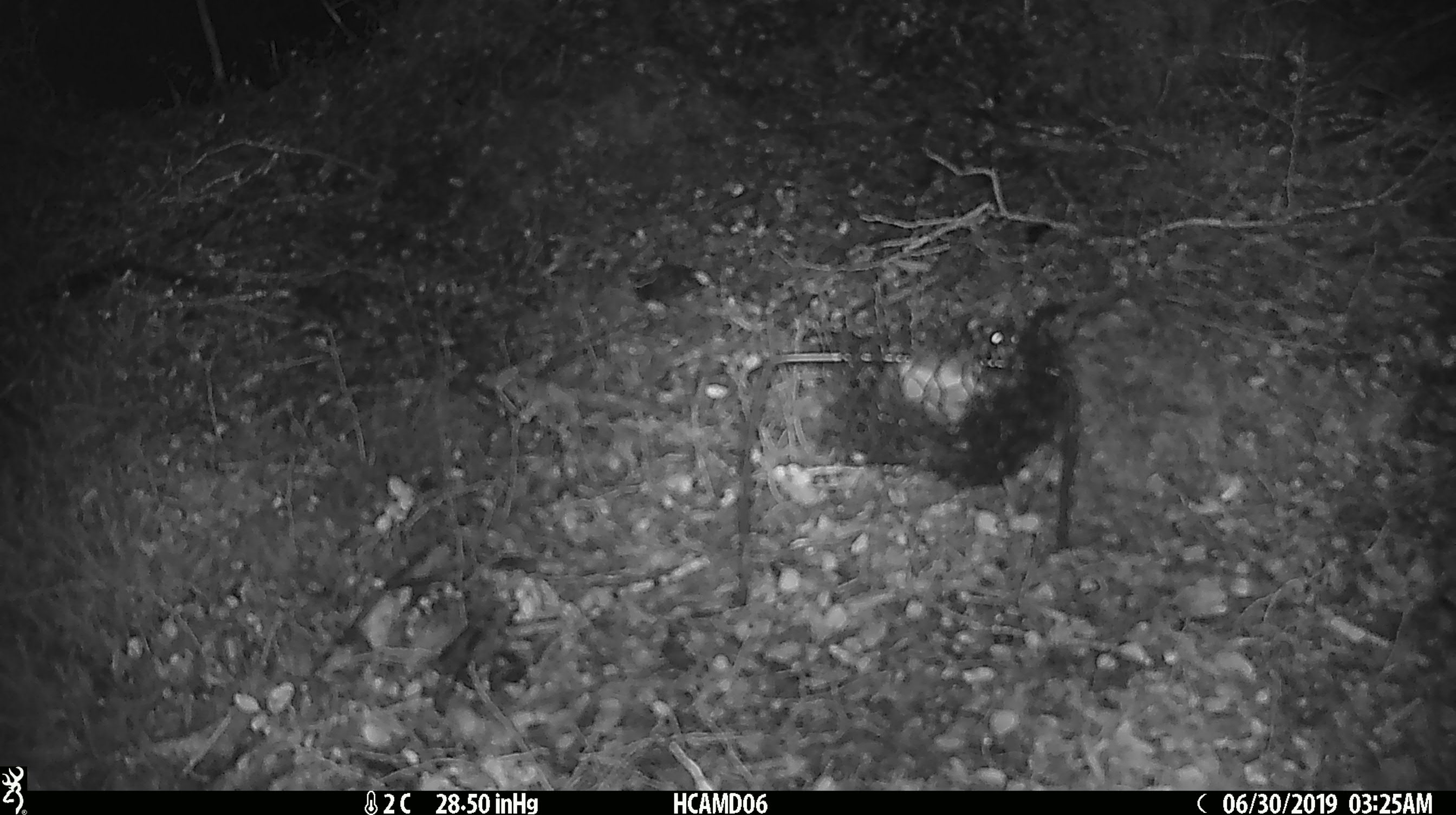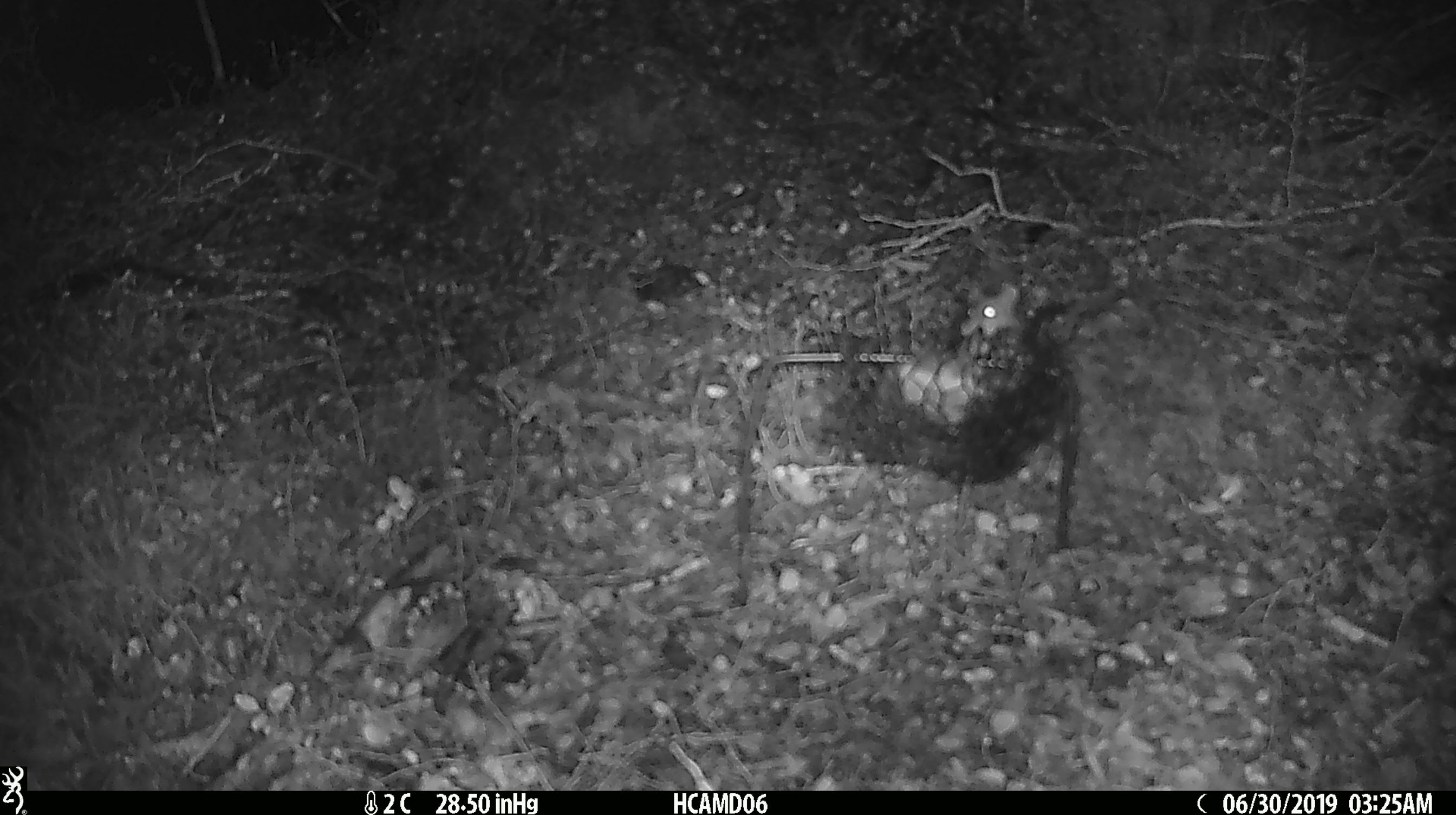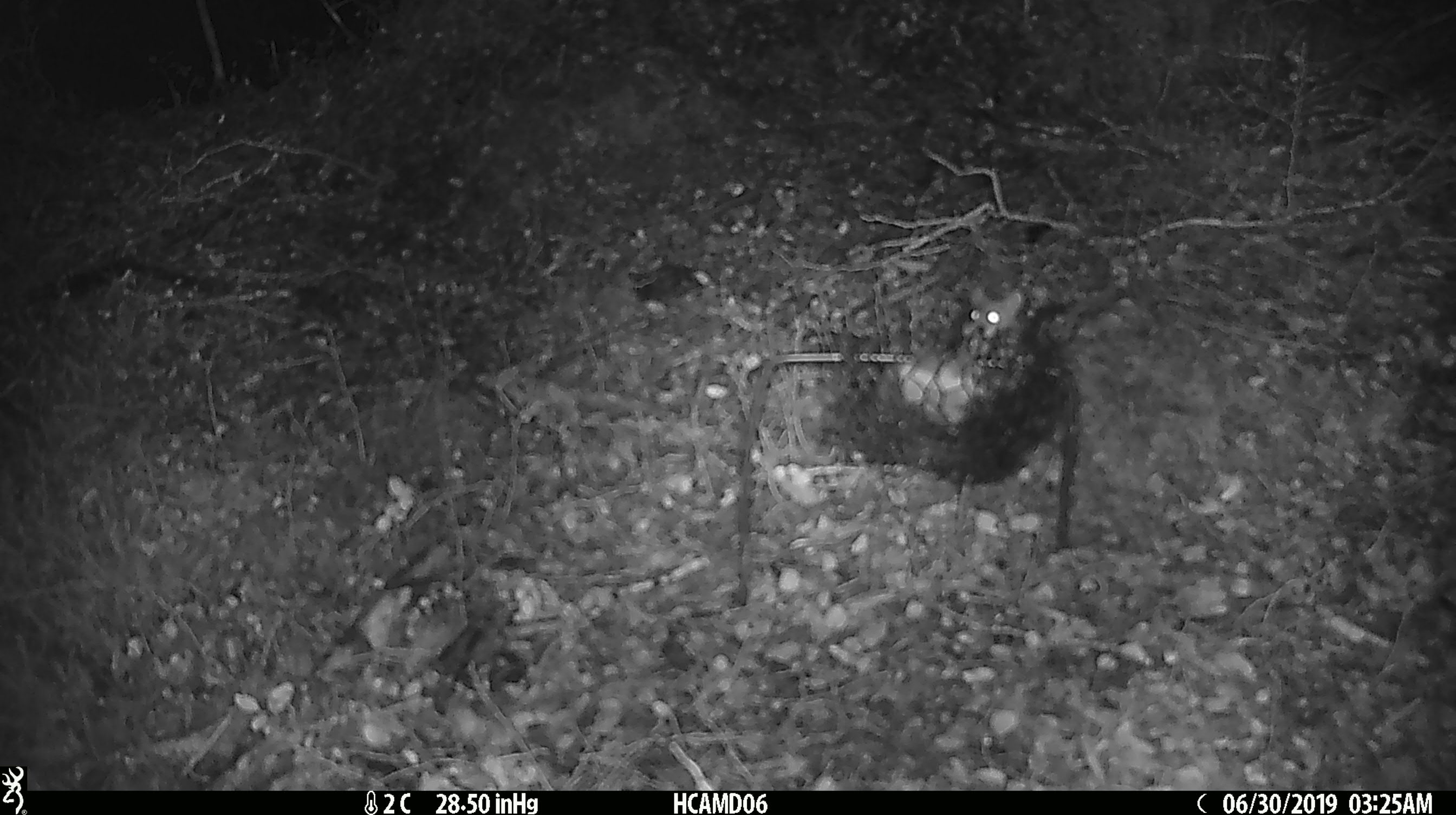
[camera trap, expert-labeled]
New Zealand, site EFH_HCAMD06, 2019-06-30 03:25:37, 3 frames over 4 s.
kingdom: Animalia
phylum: Chordata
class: Mammalia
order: Rodentia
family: Muridae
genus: Mus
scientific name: Mus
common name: mouse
Mouse (Mus).